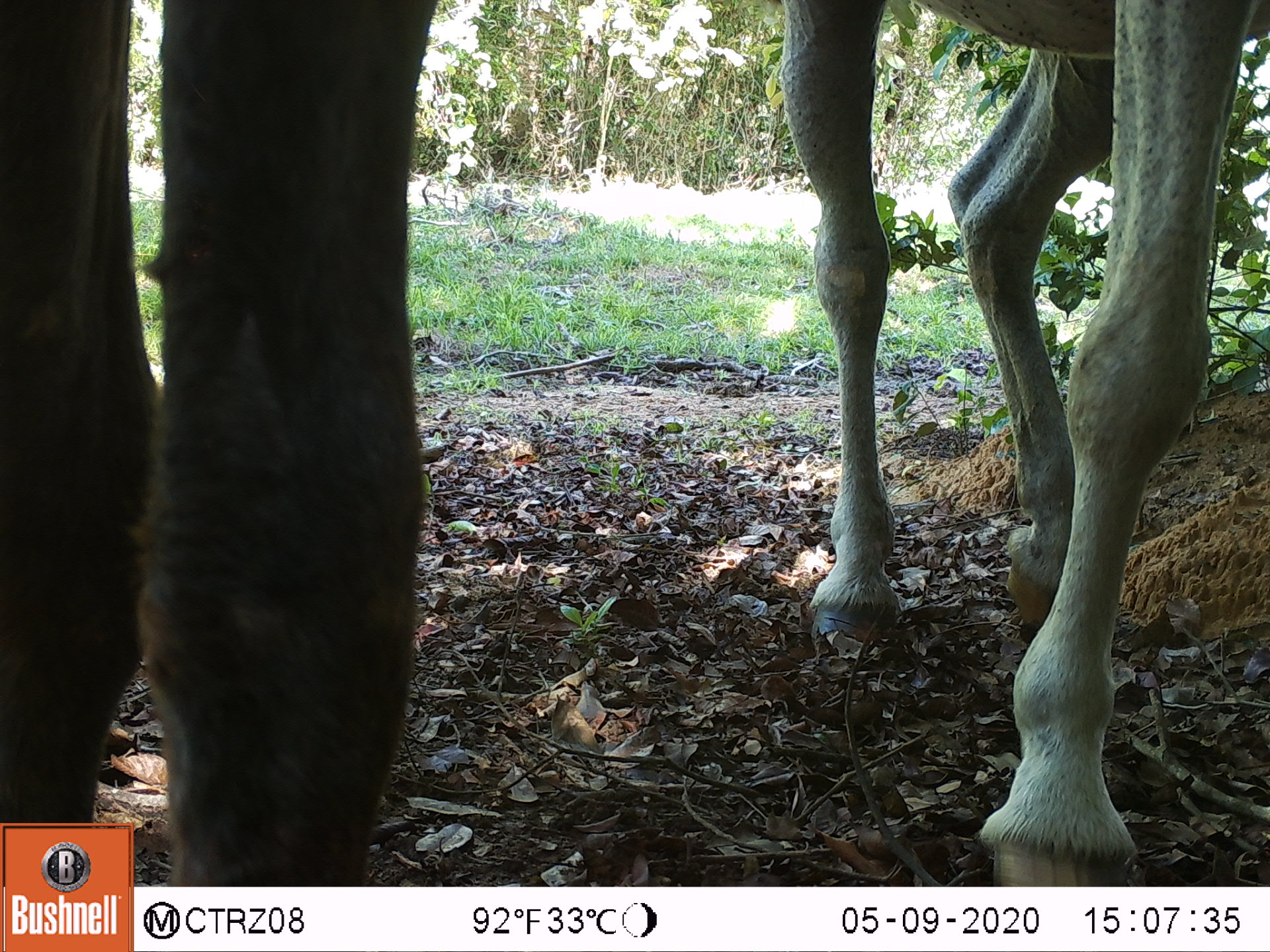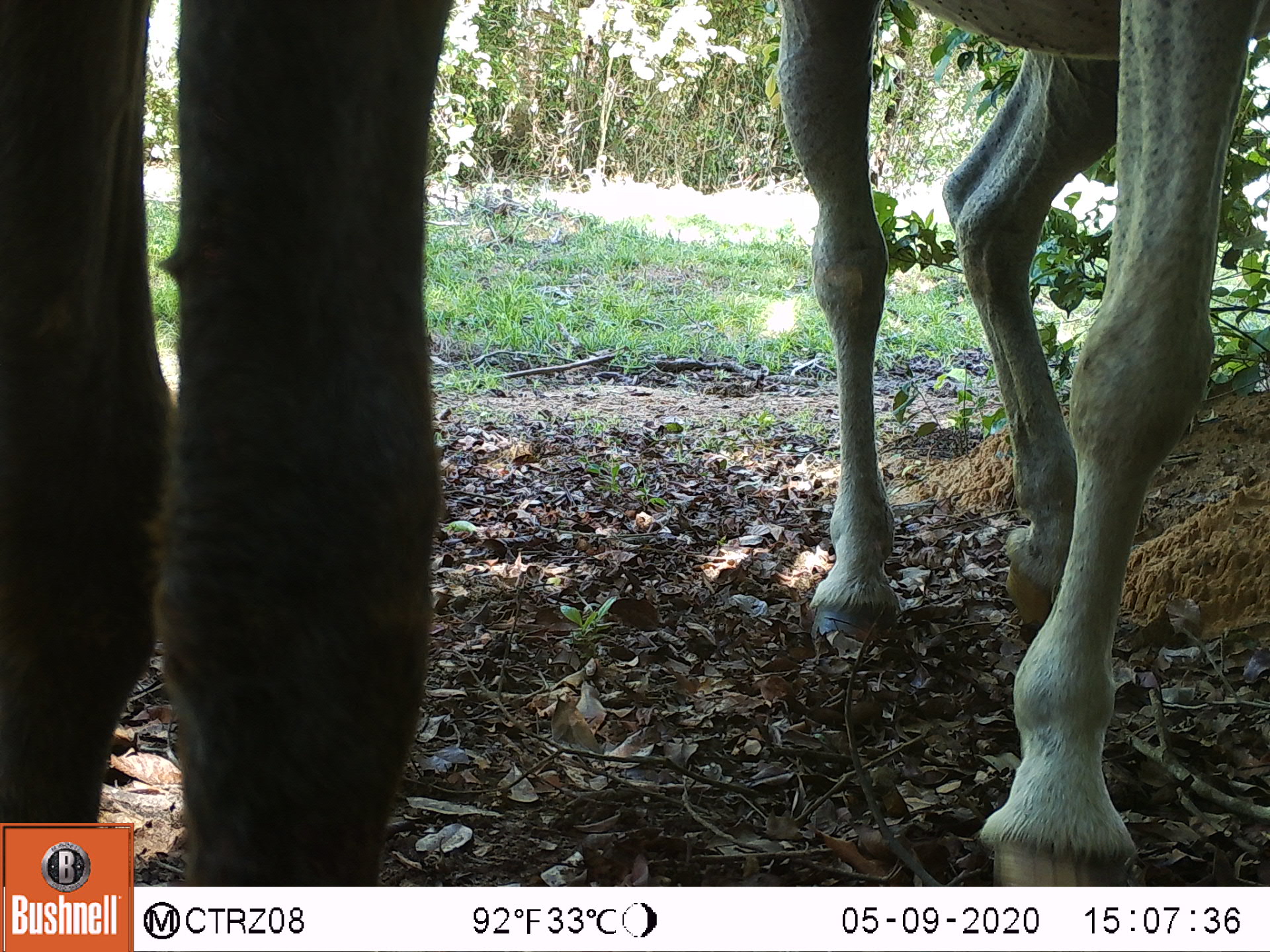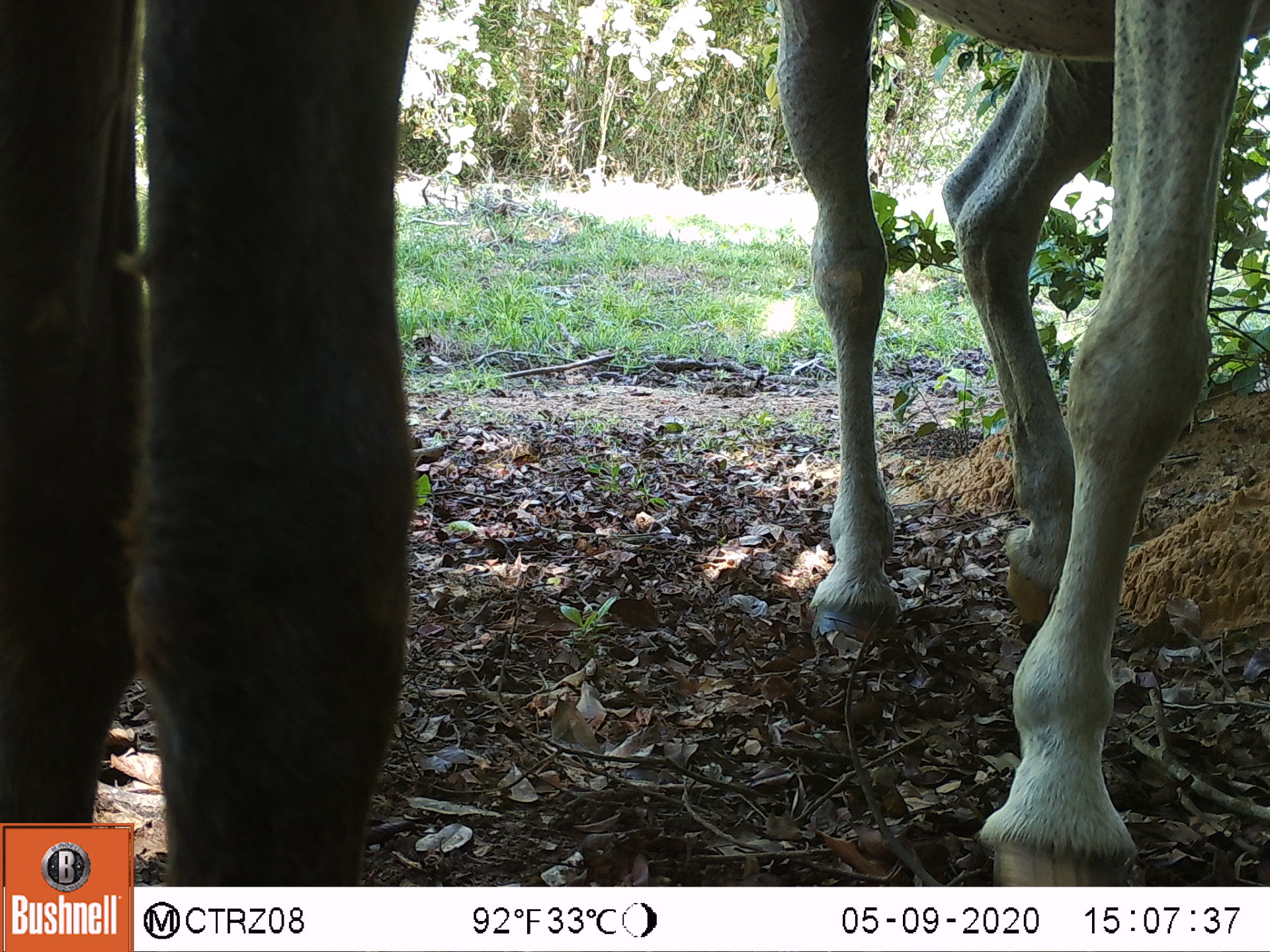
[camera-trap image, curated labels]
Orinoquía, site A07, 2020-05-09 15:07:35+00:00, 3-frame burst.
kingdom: Animalia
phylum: Chordata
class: Mammalia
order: Perissodactyla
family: Equidae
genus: Equus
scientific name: Equus caballus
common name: domestic horse